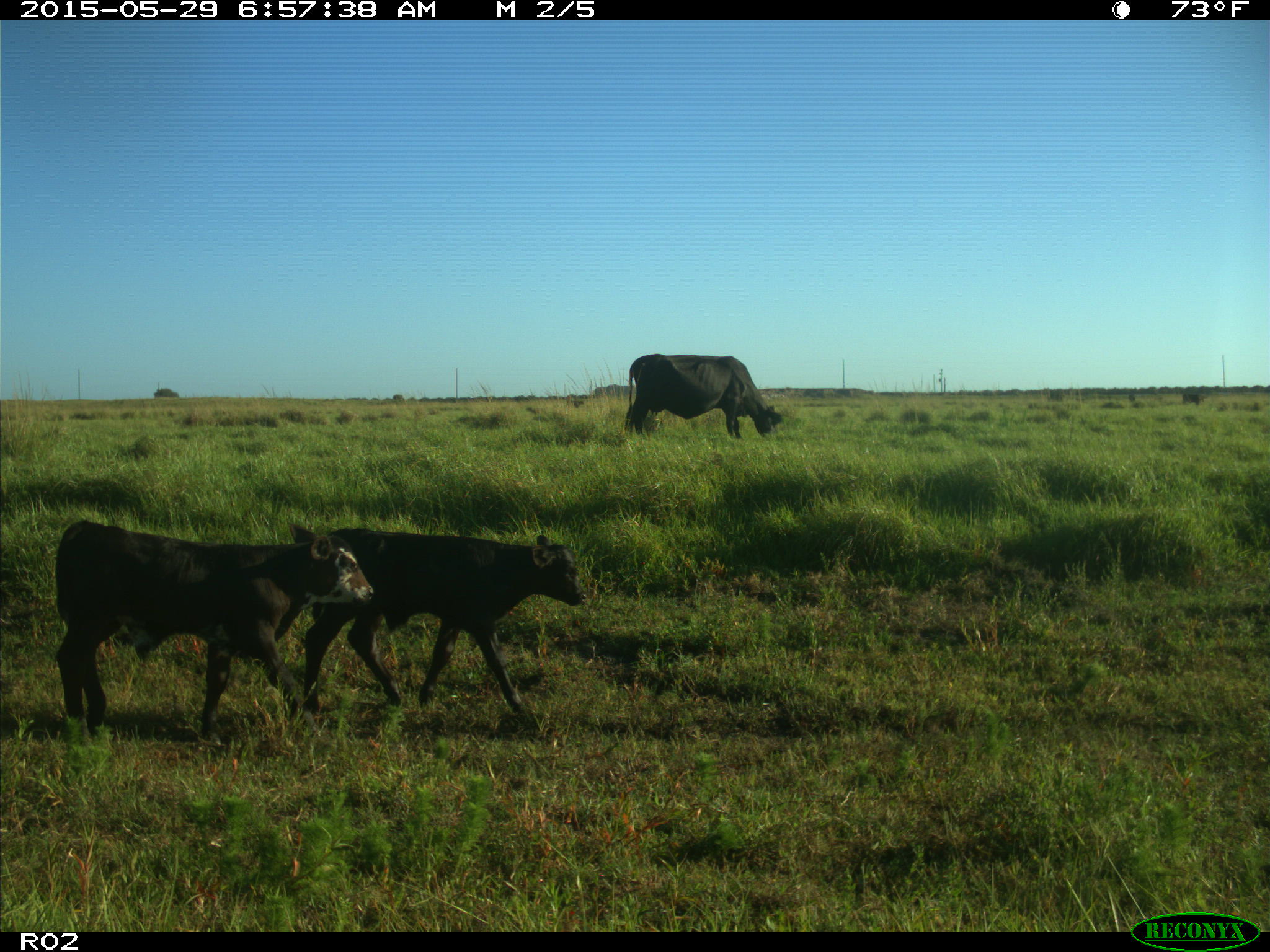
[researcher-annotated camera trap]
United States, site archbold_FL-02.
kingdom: Animalia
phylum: Chordata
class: Mammalia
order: Artiodactyla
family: Bovidae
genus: Bos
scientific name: Bos taurus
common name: domestic cow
Bos taurus (domestic cow).